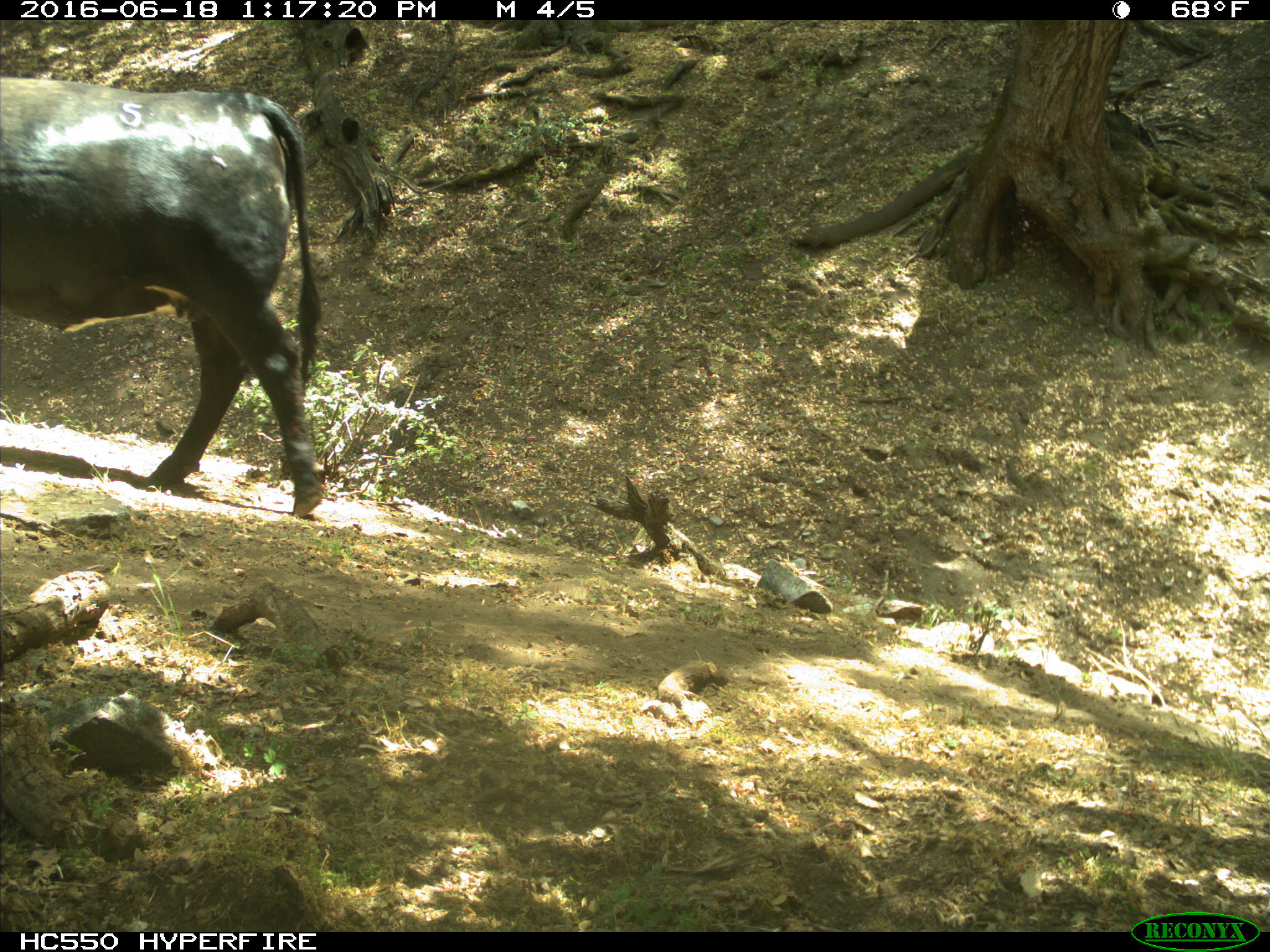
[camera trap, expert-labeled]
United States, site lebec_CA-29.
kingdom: Animalia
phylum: Chordata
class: Mammalia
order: Artiodactyla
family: Bovidae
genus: Bos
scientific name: Bos taurus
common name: domestic cow